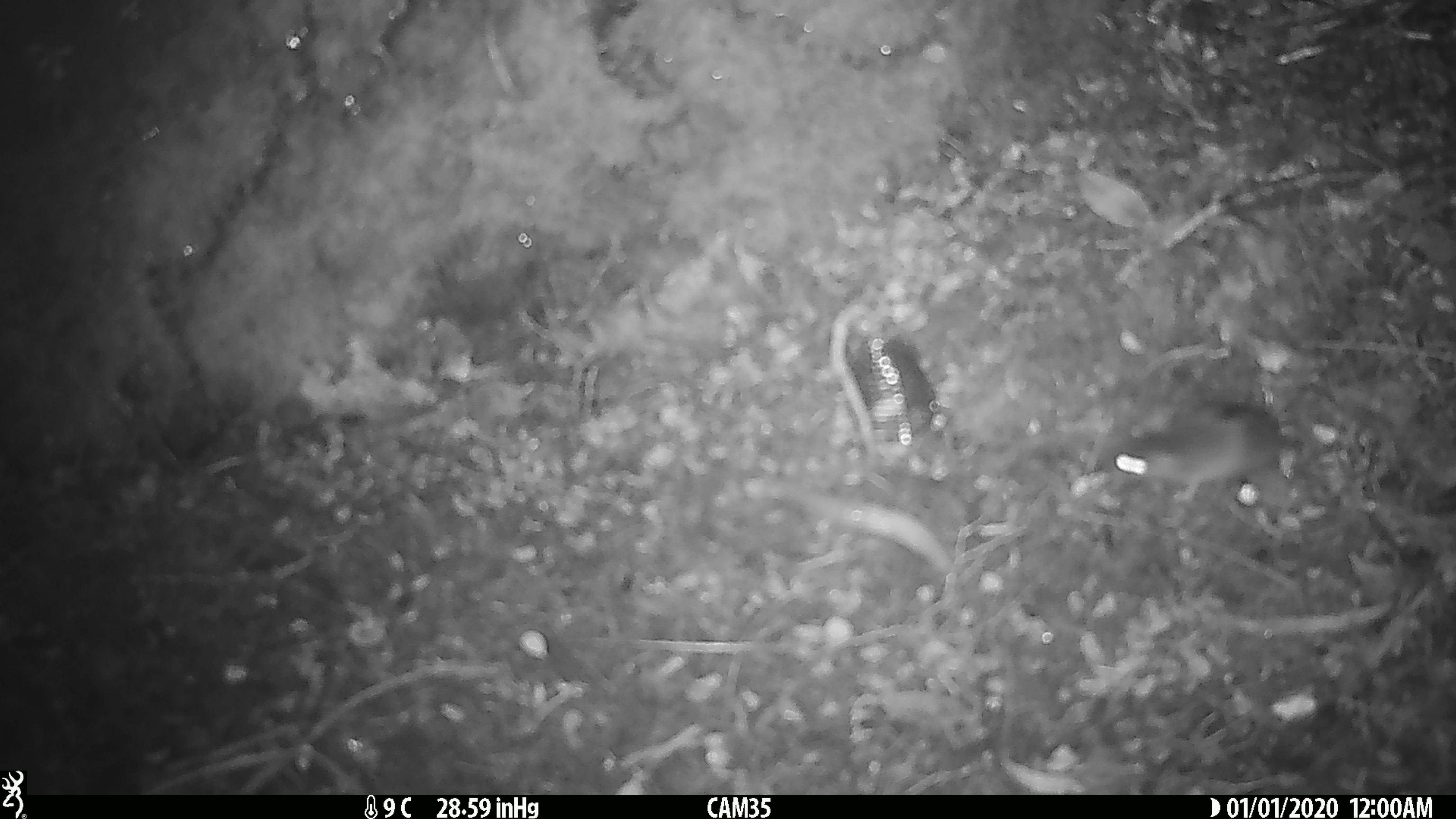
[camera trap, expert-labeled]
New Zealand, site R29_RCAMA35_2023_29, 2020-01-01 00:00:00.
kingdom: Animalia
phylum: Chordata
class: Mammalia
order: Rodentia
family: Muridae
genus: Mus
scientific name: Mus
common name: mouse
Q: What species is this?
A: Mouse (Mus).